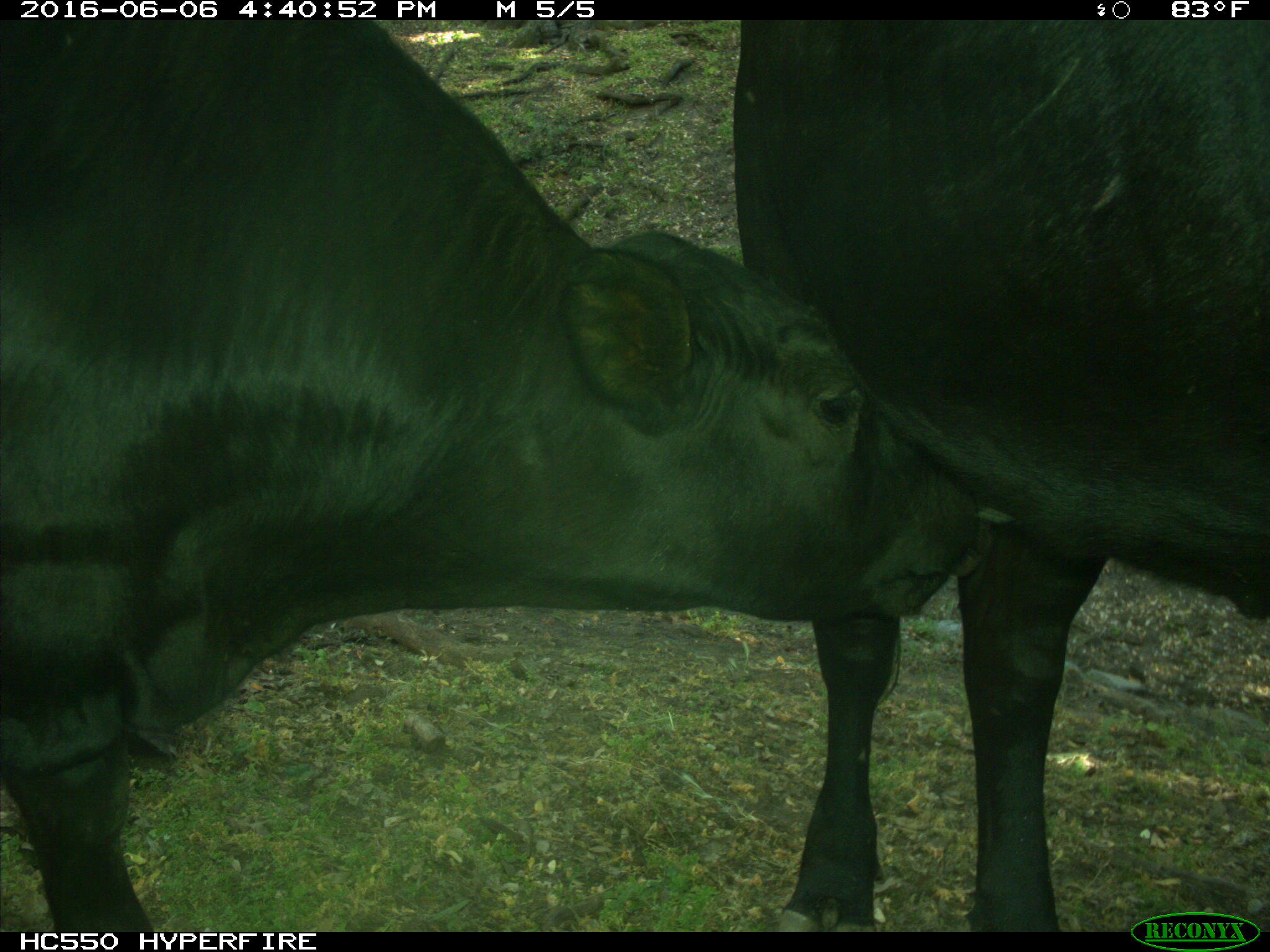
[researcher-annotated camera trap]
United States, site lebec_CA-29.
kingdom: Animalia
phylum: Chordata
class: Mammalia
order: Artiodactyla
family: Bovidae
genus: Bos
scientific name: Bos taurus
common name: domestic cow